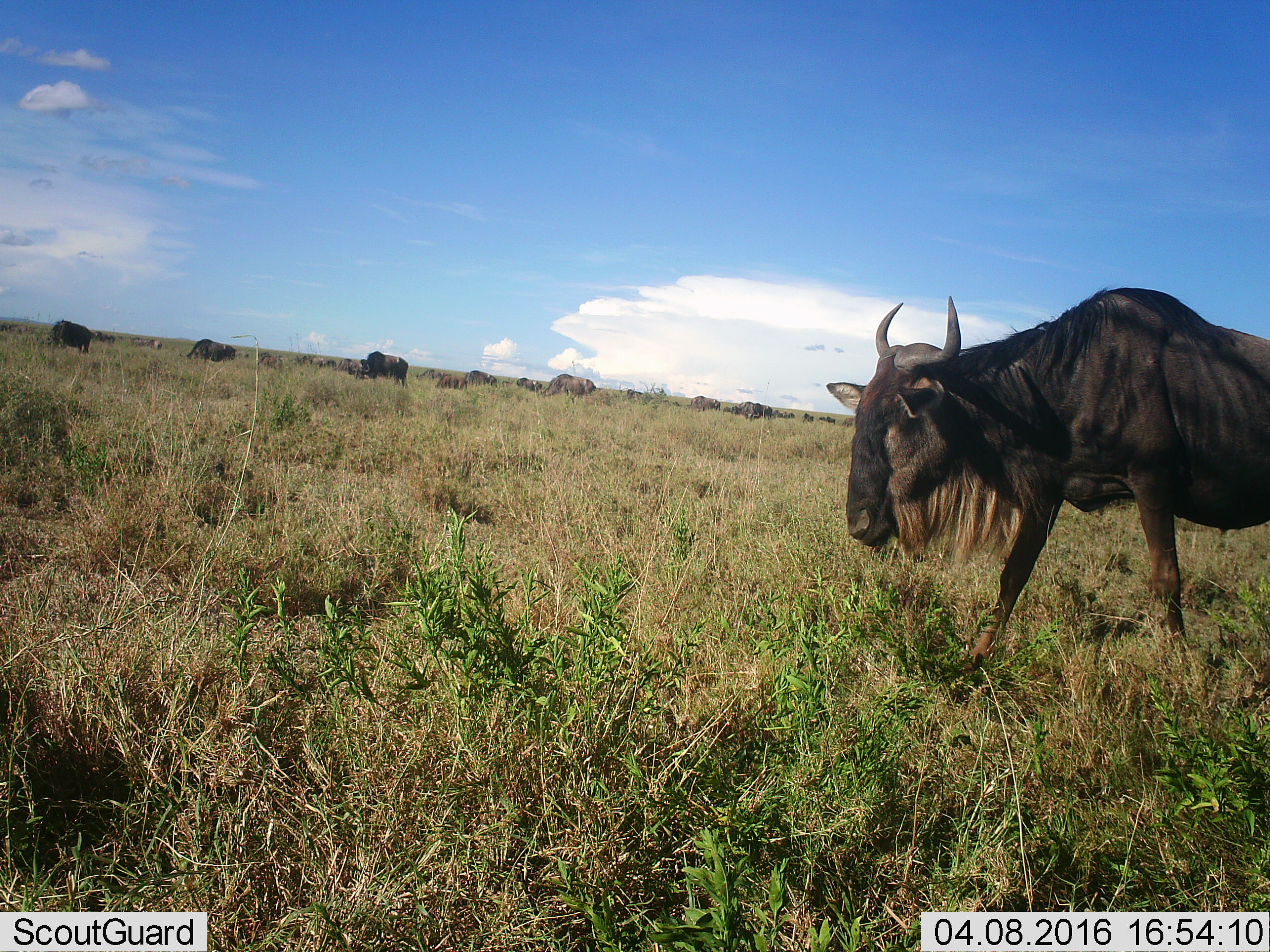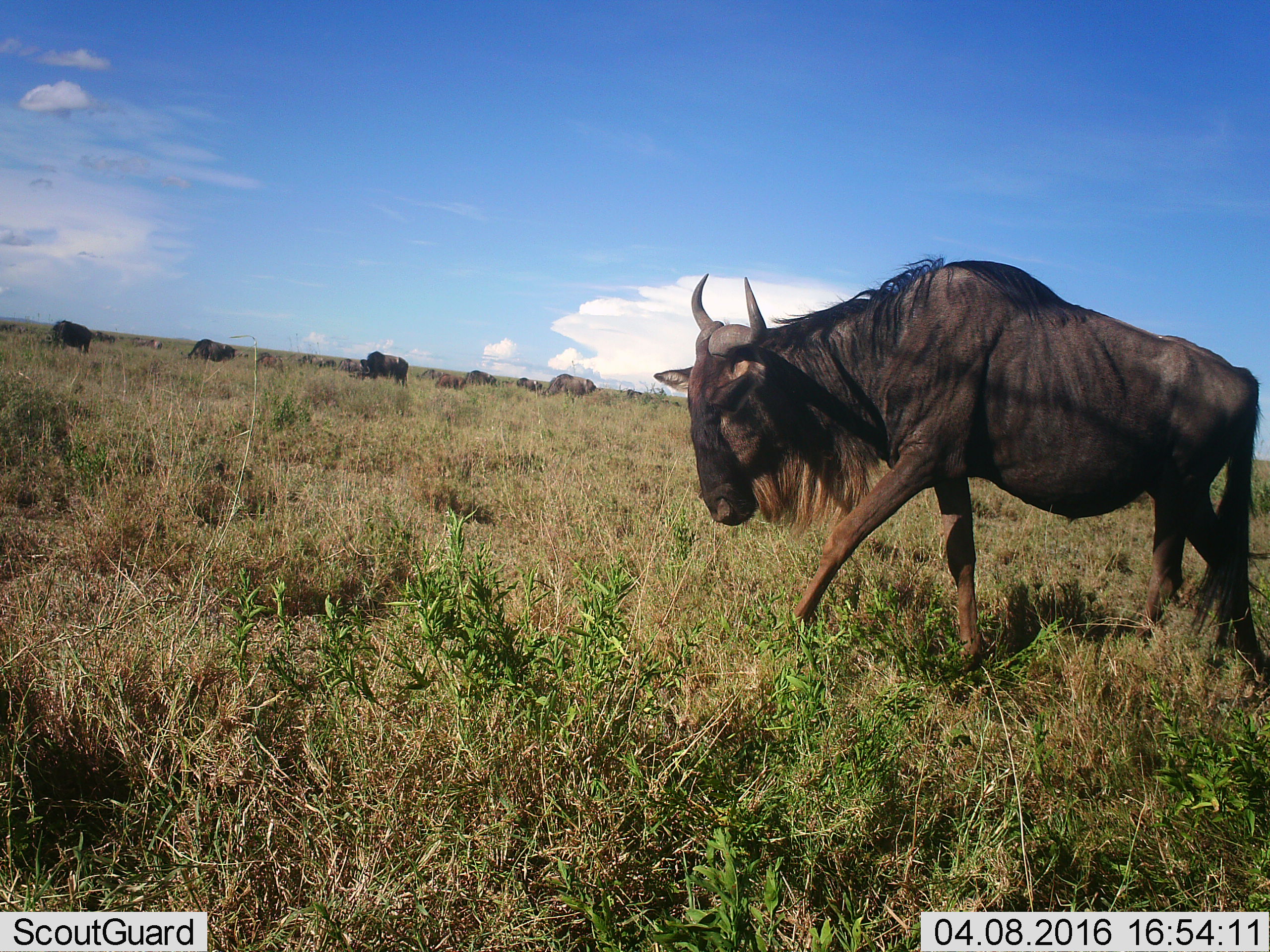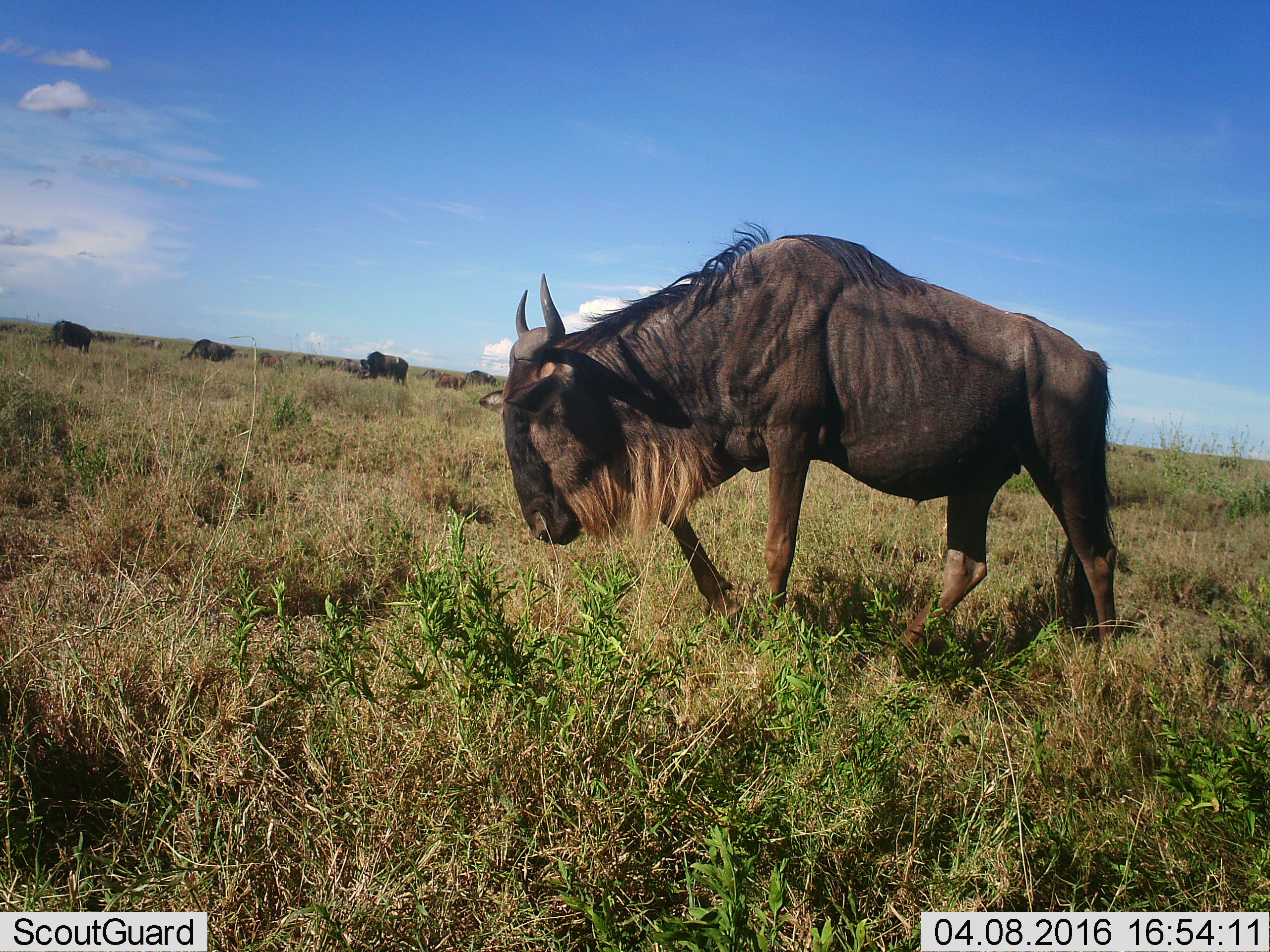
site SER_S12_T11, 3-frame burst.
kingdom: Animalia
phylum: Chordata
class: Mammalia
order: Artiodactyla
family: Bovidae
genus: Connochaetes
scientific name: Connochaetes taurinus taurinus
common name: blue wildebeest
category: wildebeestblue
Wildebeestblue (blue wildebeest) (Connochaetes taurinus taurinus), count 1. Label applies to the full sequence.